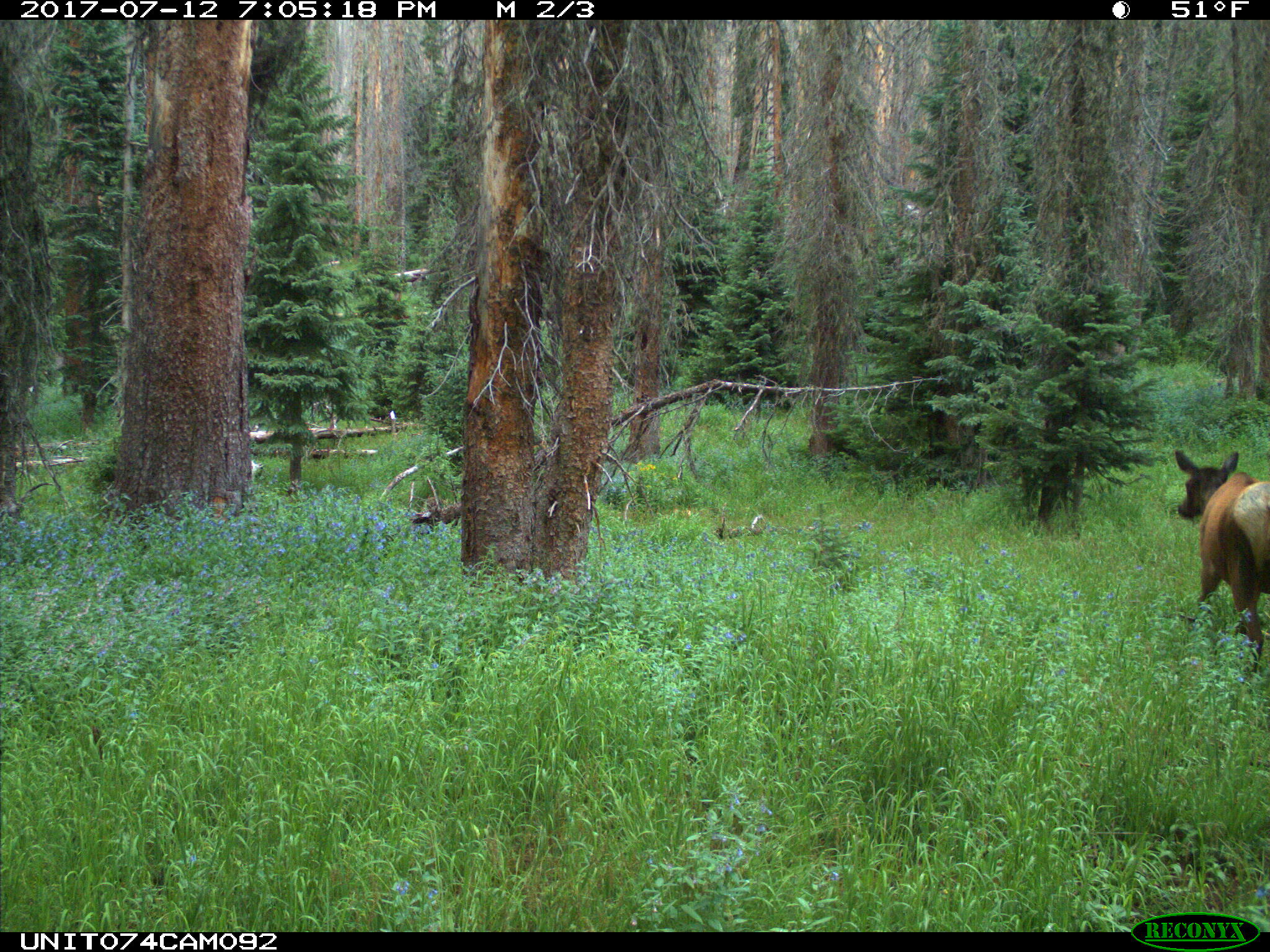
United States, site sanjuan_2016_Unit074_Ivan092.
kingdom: Animalia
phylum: Chordata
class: Mammalia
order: Artiodactyla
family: Cervidae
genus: Cervus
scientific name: Cervus elaphus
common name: red deer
Cervus elaphus (red deer).